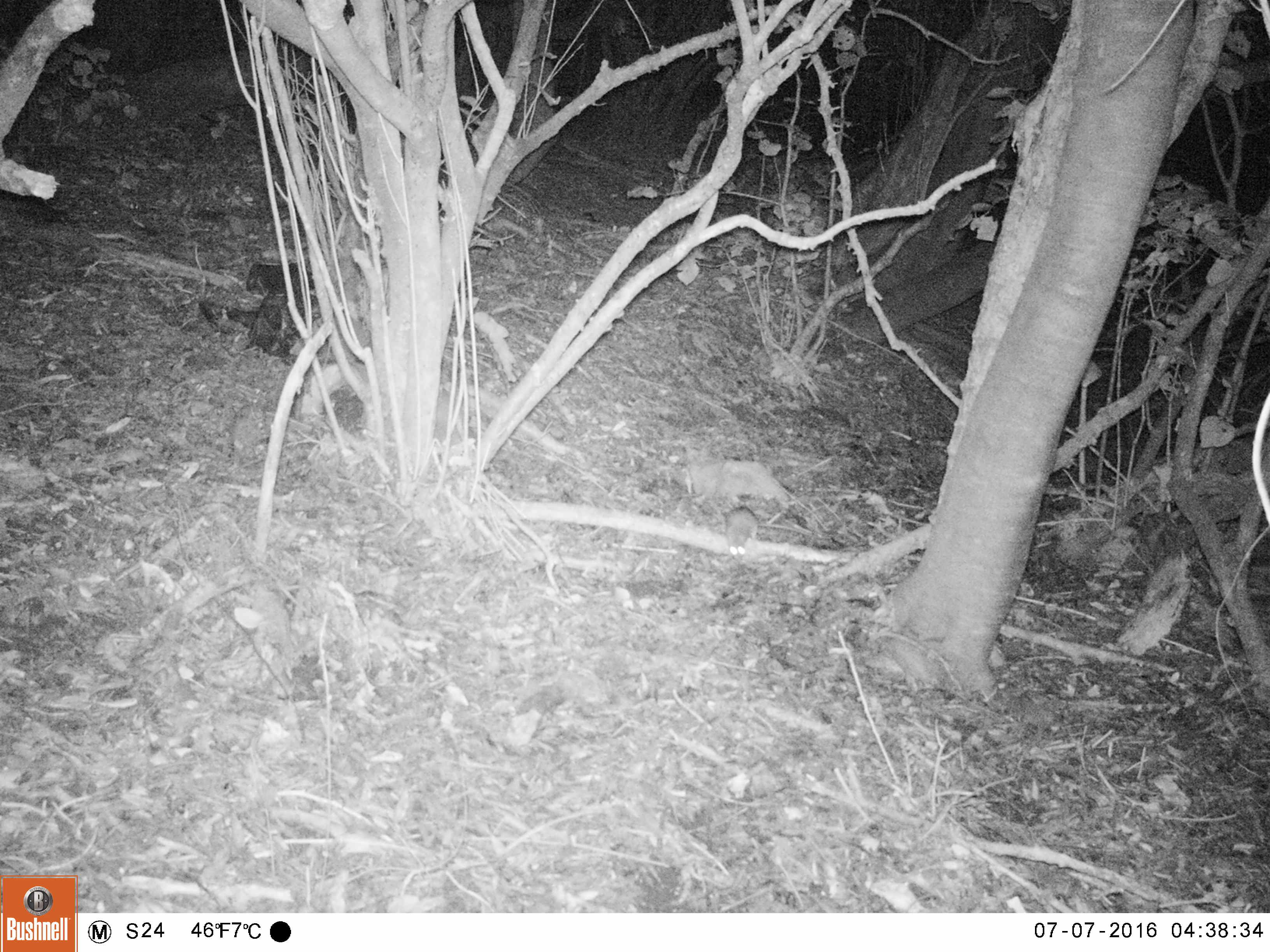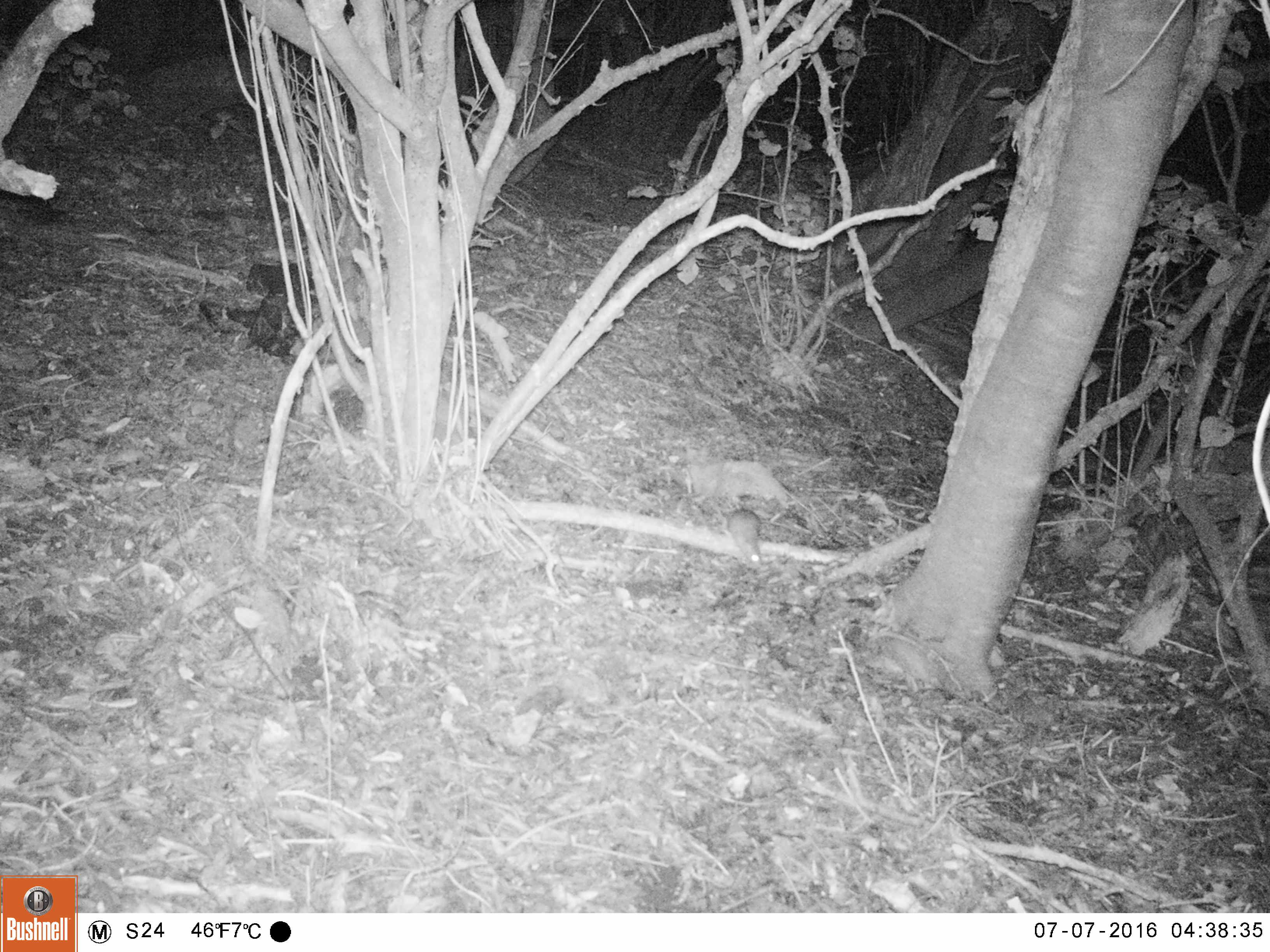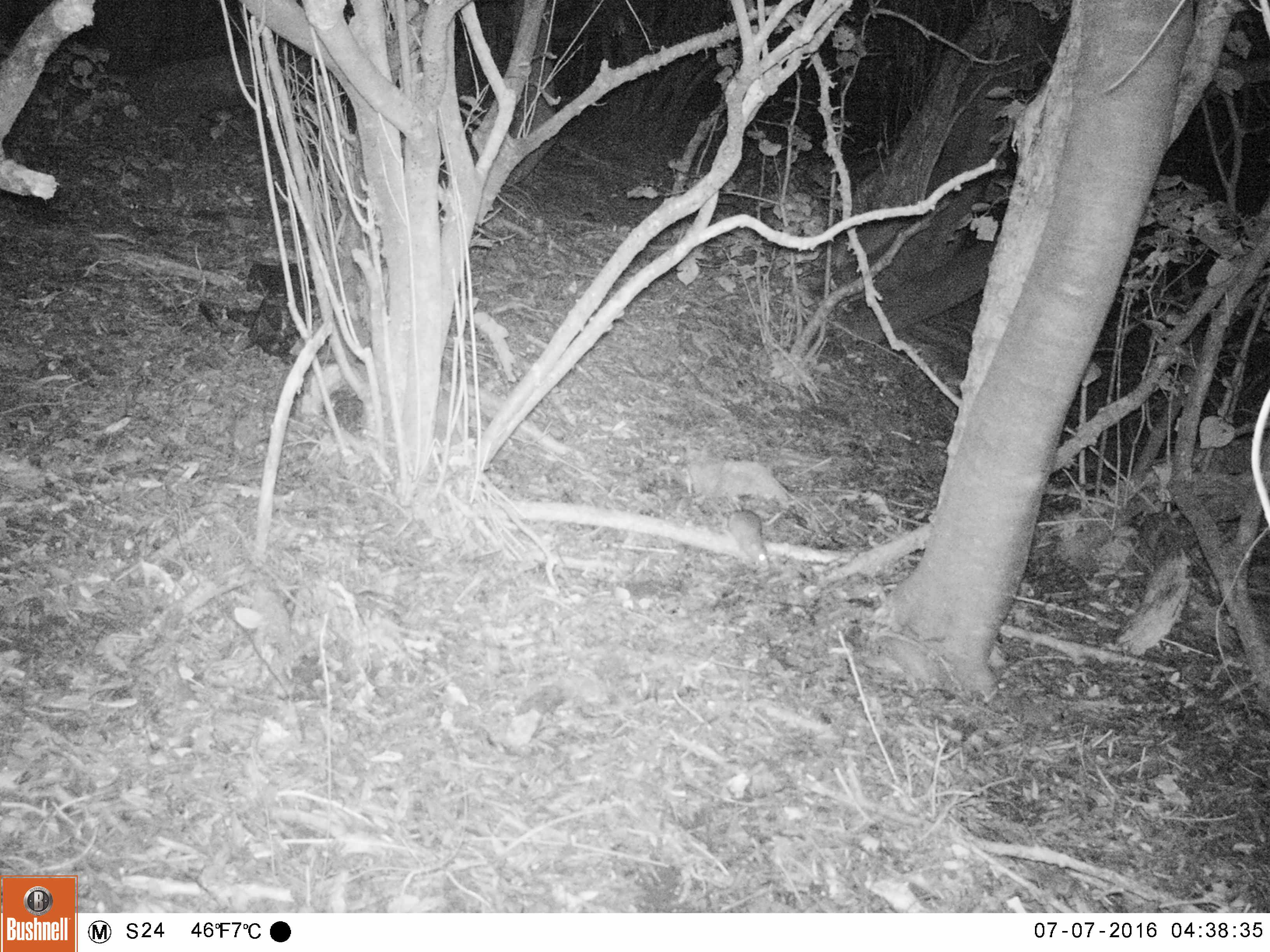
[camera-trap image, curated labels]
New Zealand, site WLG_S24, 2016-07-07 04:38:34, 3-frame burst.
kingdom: Animalia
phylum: Chordata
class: Mammalia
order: Rodentia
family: Muridae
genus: Rattus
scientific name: Rattus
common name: rat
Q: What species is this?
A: Rat (Rattus).